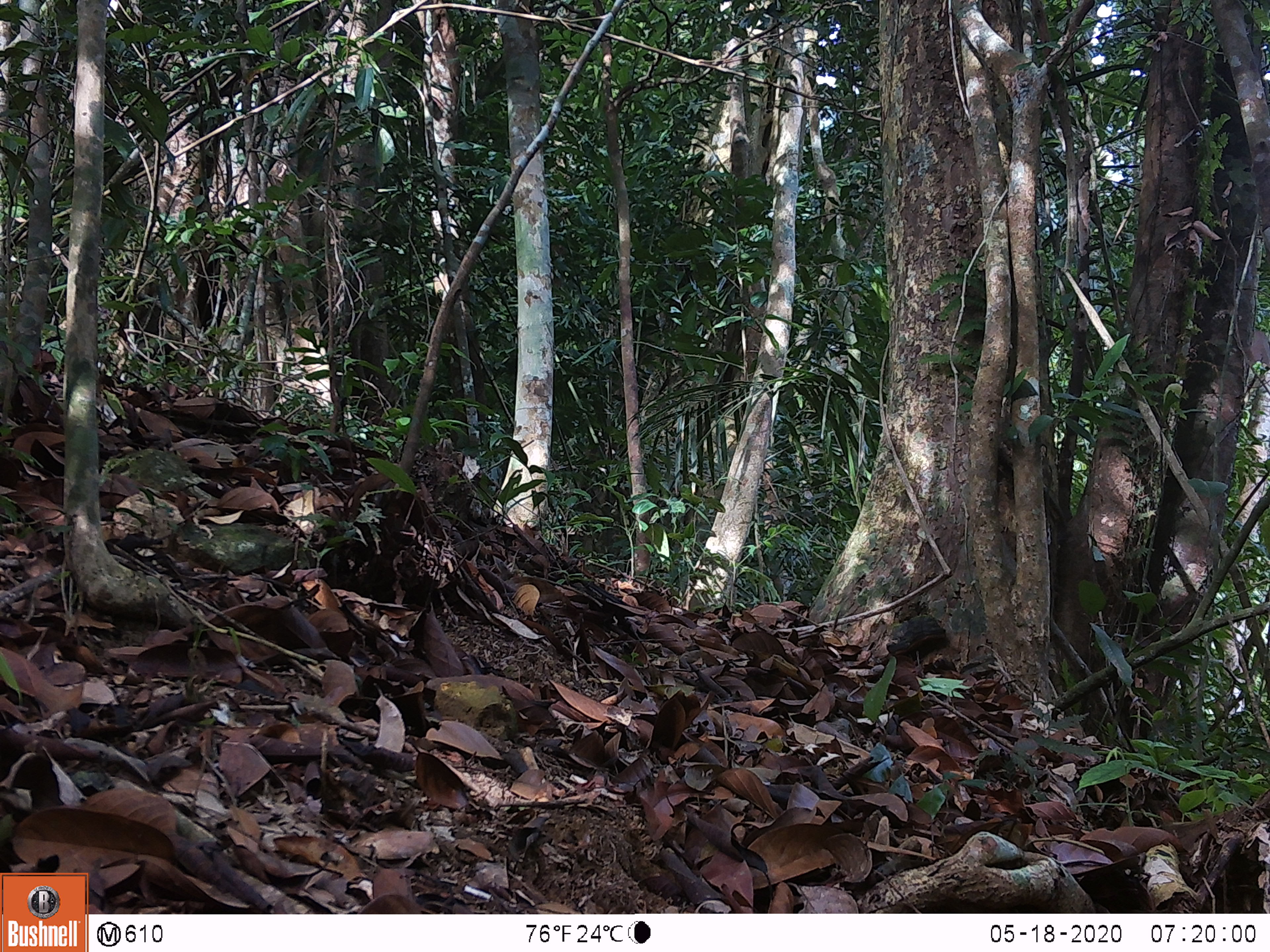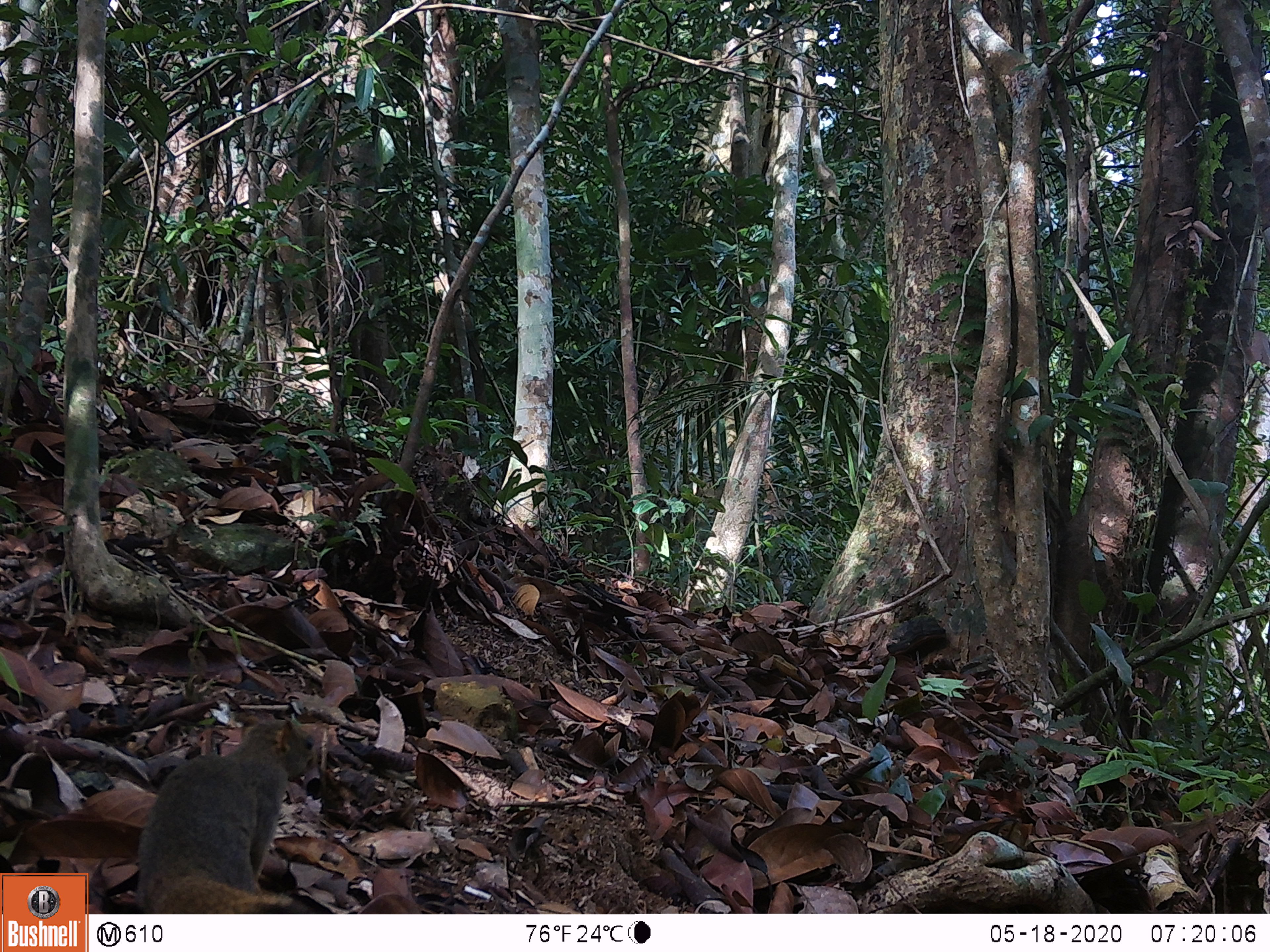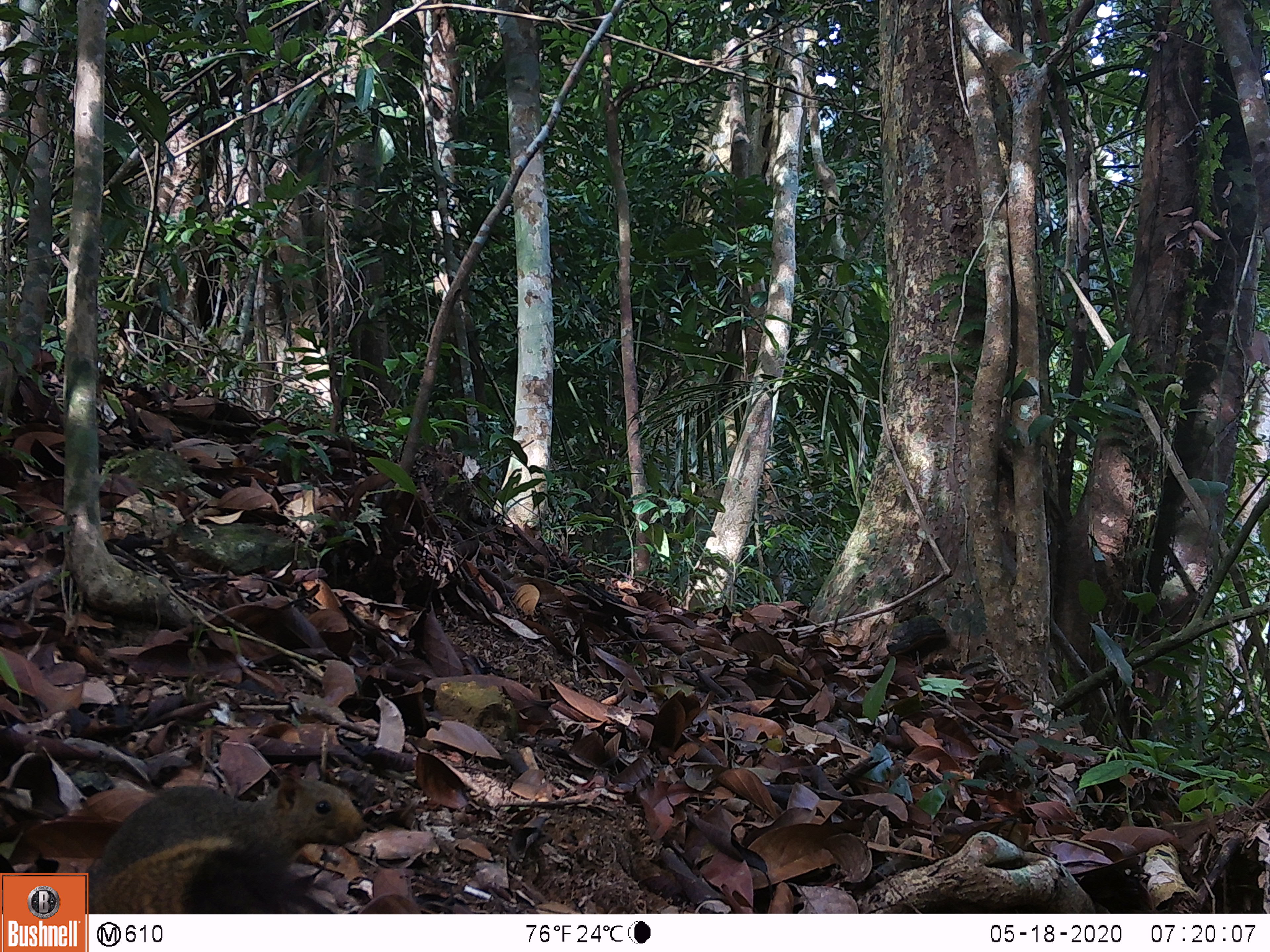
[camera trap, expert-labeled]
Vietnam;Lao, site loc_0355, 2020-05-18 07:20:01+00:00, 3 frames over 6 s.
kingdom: Animalia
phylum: Chordata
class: Mammalia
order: Rodentia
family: Sciuridae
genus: Callosciurus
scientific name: Callosciurus erythraeus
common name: pallas's squirrel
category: pallass squirrel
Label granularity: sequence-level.